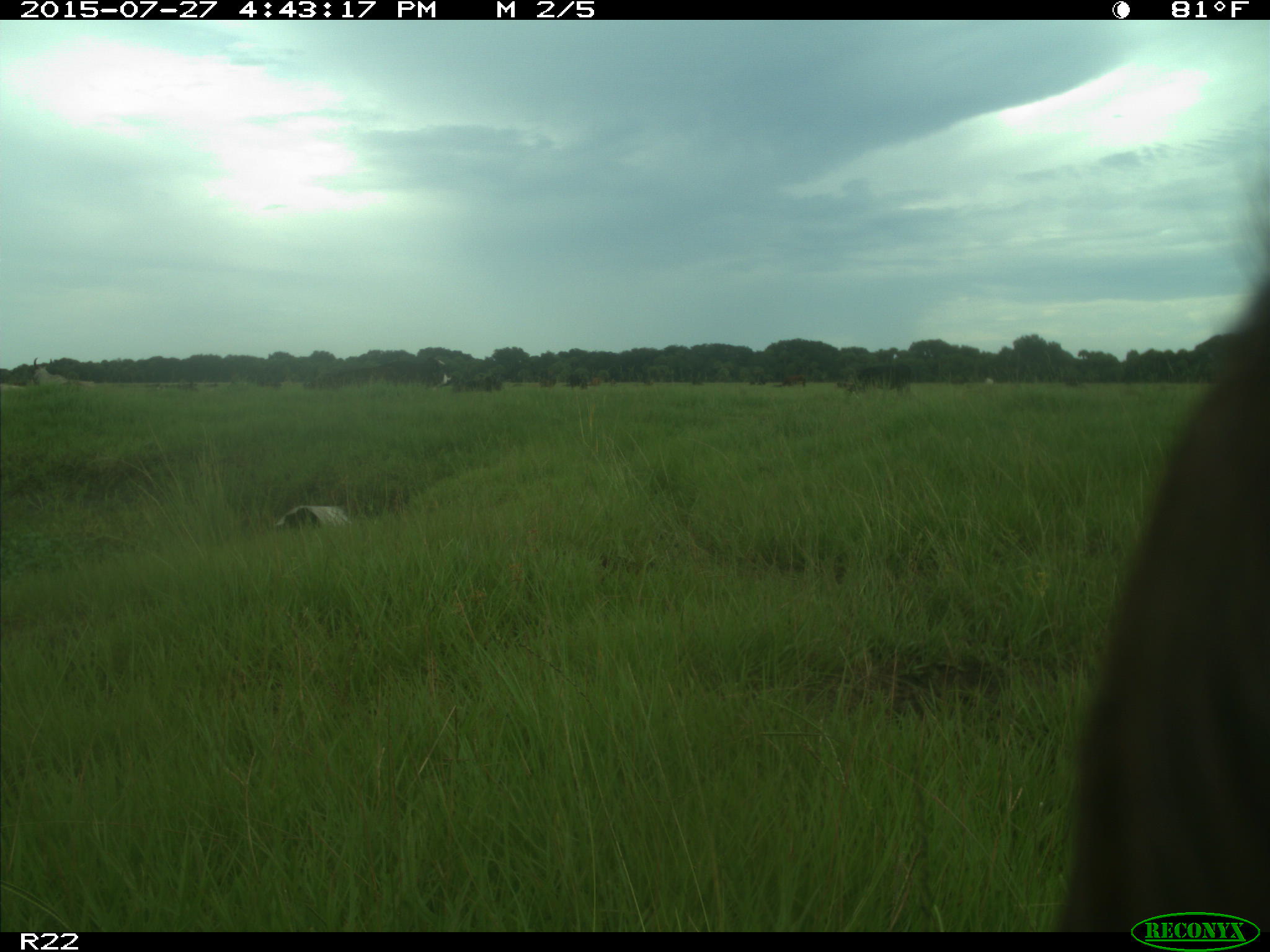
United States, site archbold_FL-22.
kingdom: Animalia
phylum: Chordata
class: Mammalia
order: Artiodactyla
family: Bovidae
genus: Bos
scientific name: Bos taurus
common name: domestic cow